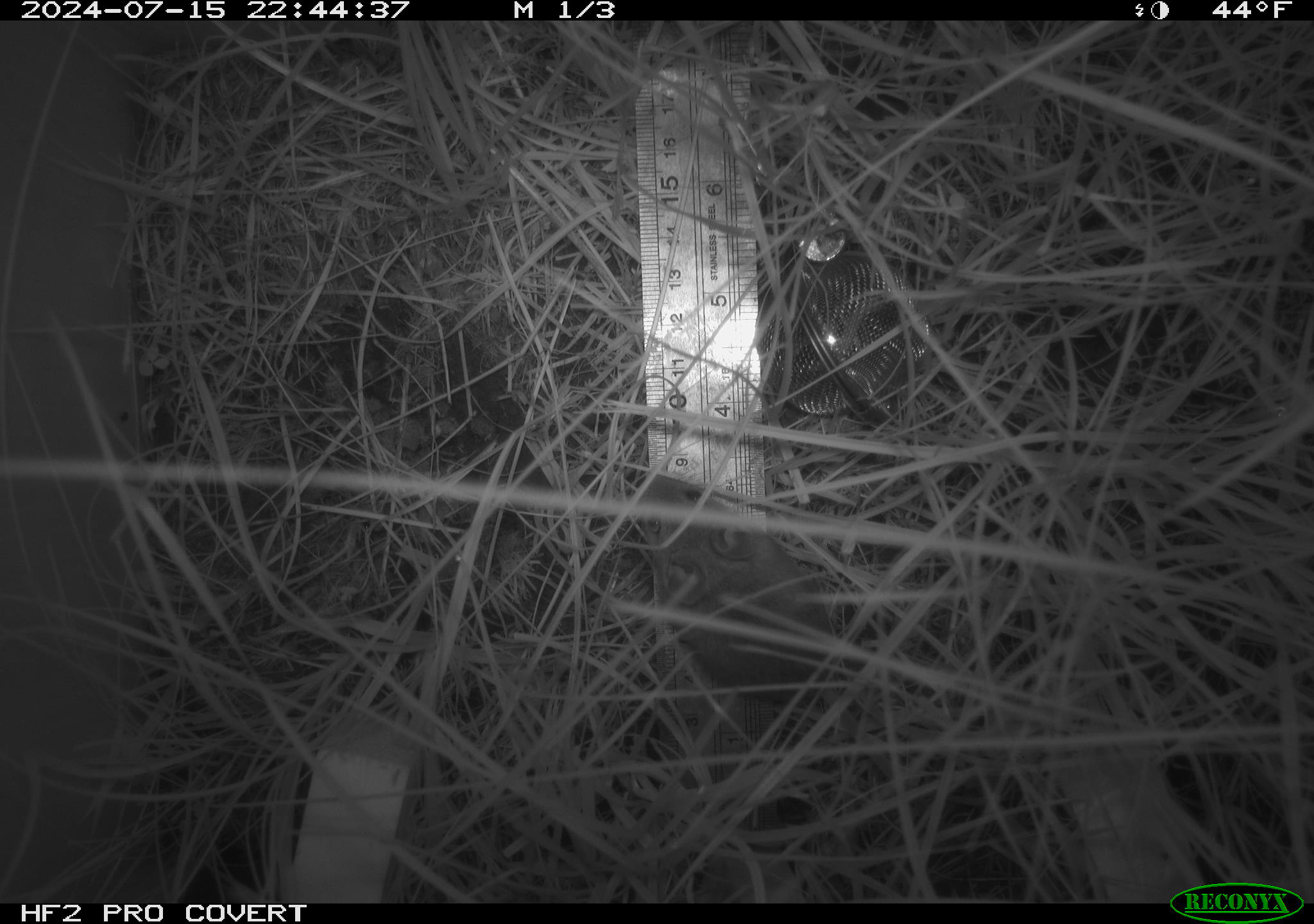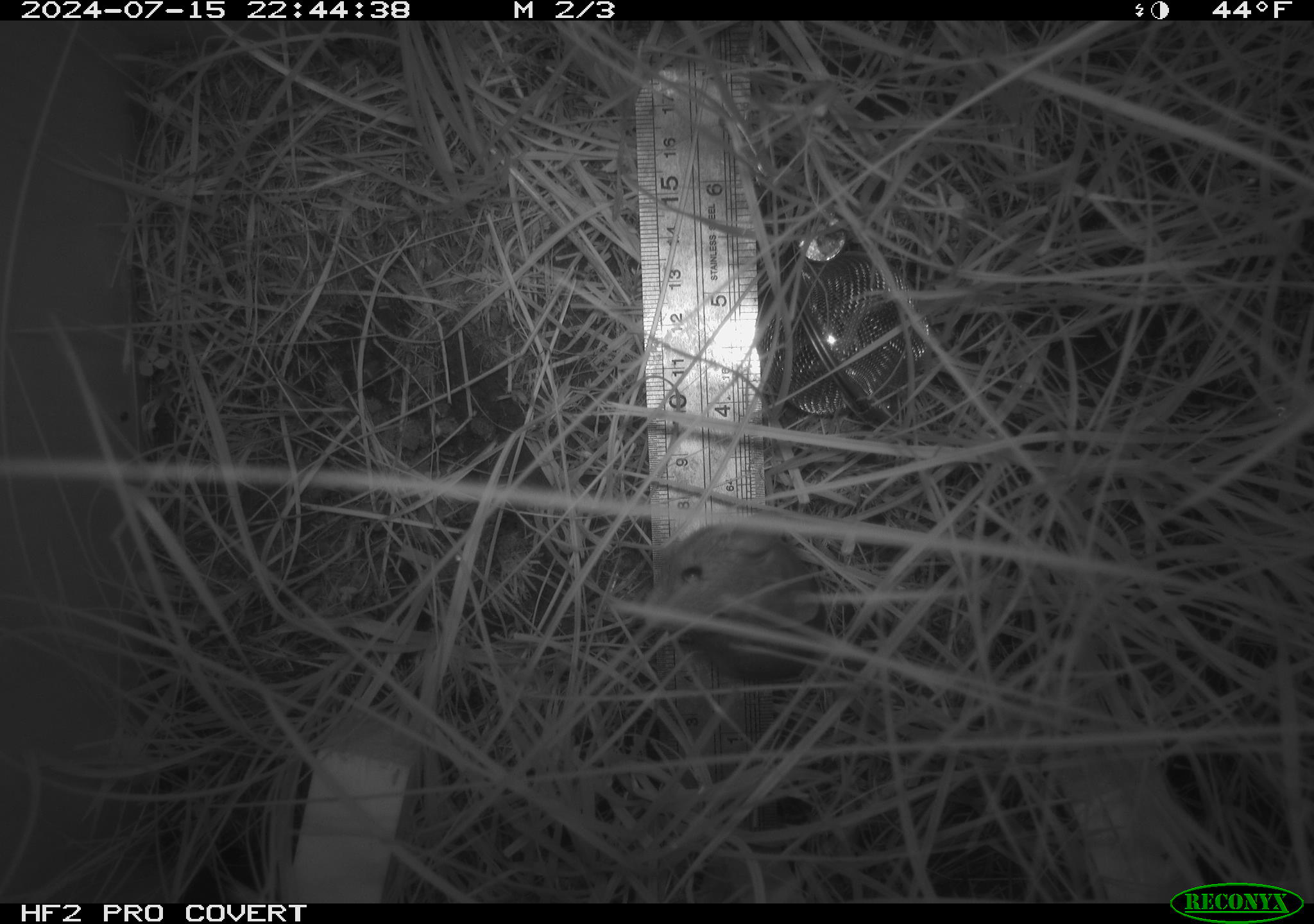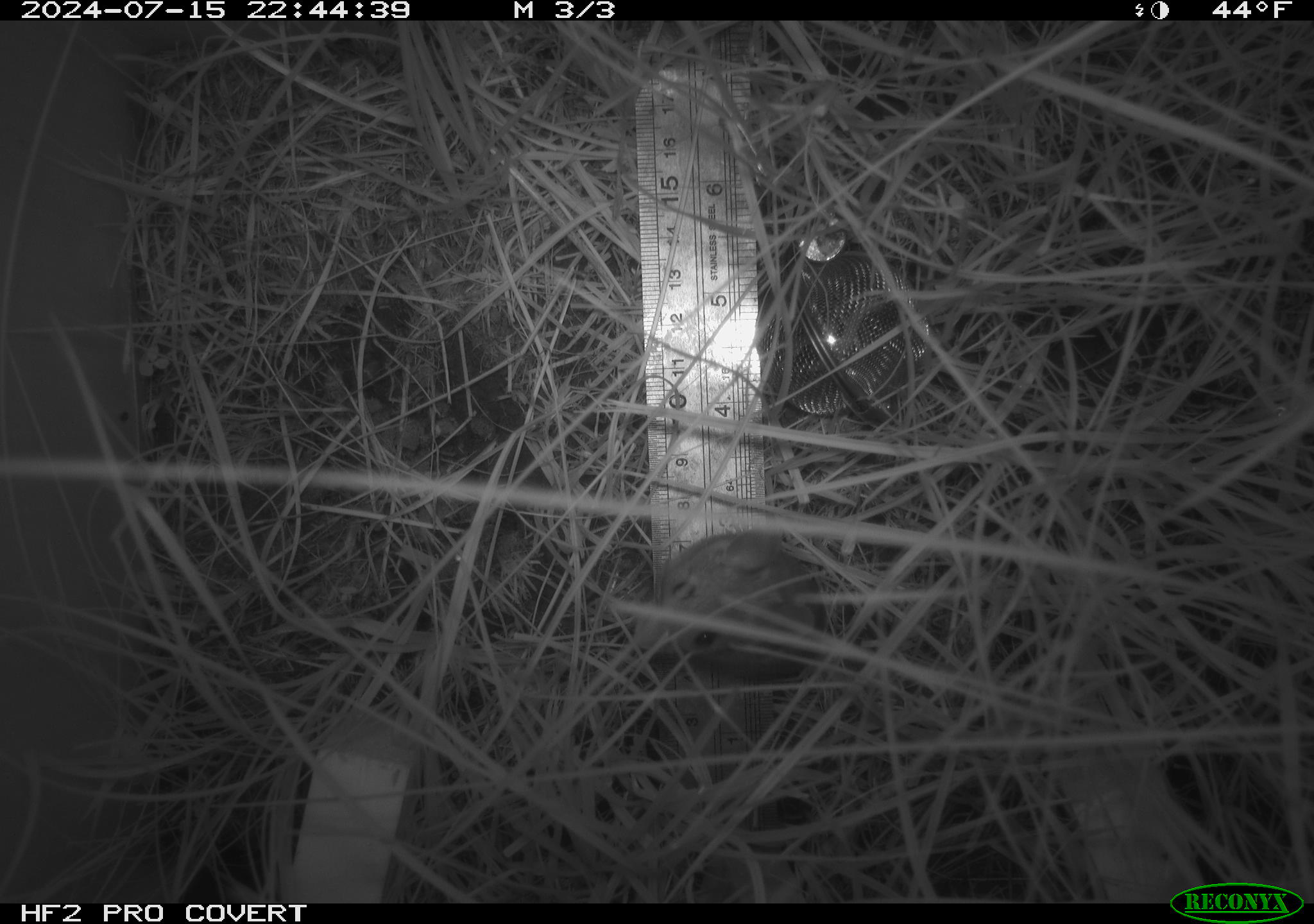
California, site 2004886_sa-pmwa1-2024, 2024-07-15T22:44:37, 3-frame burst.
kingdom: Animalia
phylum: Chordata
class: Mammalia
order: Rodentia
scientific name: Rodentia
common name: mouse species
Mouse species (Rodentia).